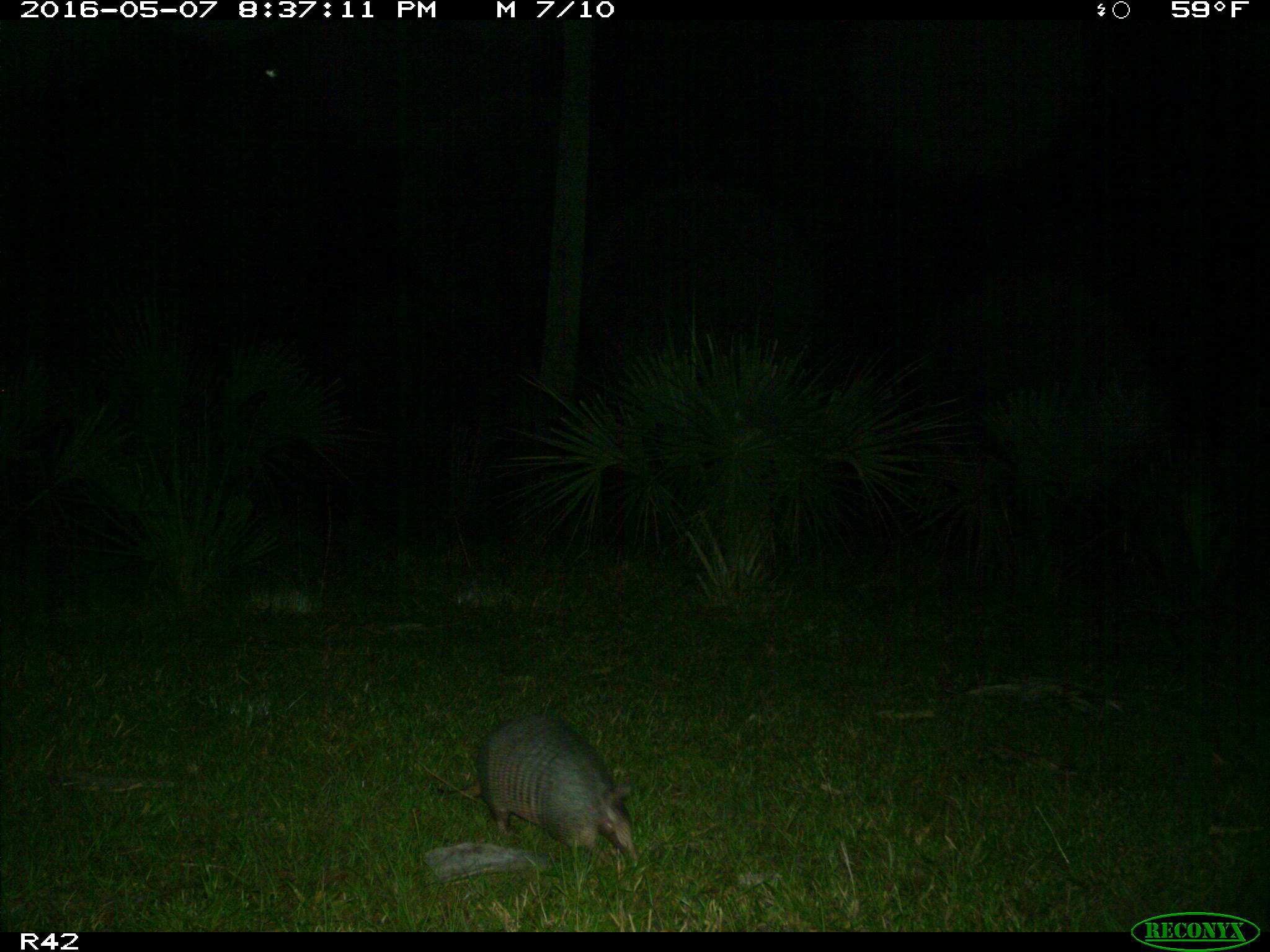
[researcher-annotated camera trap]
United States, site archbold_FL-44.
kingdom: Animalia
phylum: Chordata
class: Mammalia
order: Cingulata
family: Dasypodidae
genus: Dasypus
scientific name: Dasypus novemcinctus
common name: nine-banded armadillo